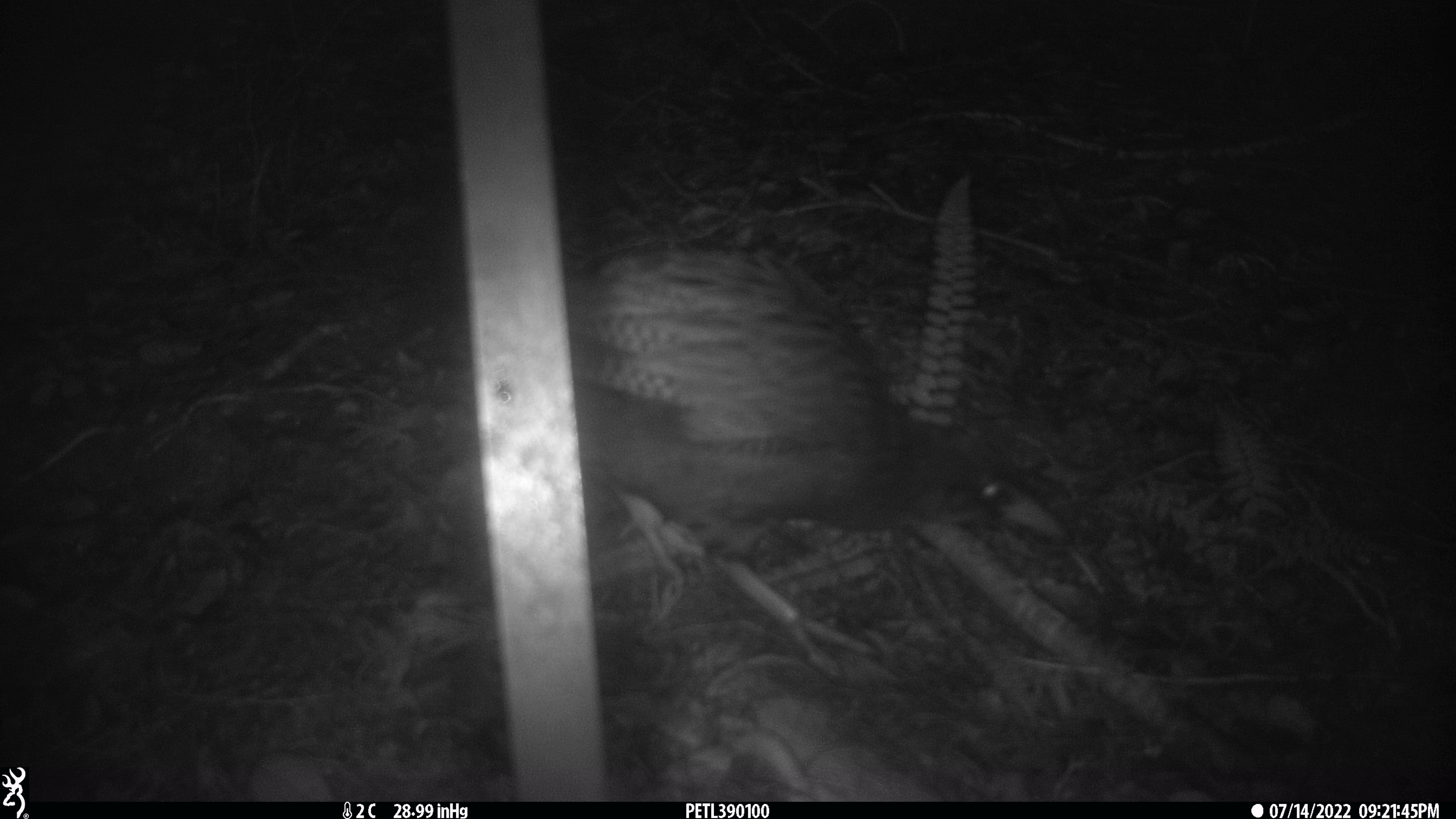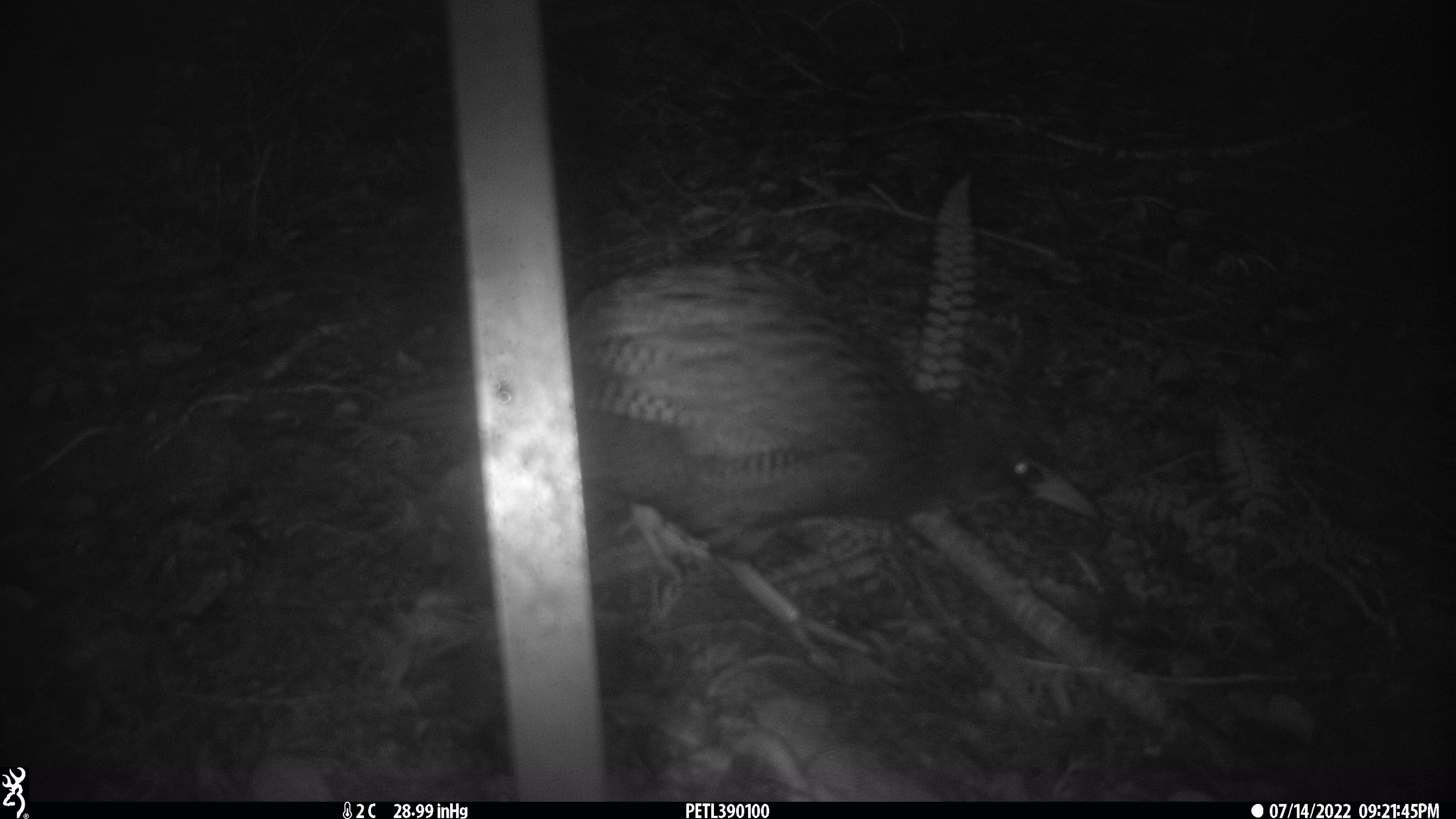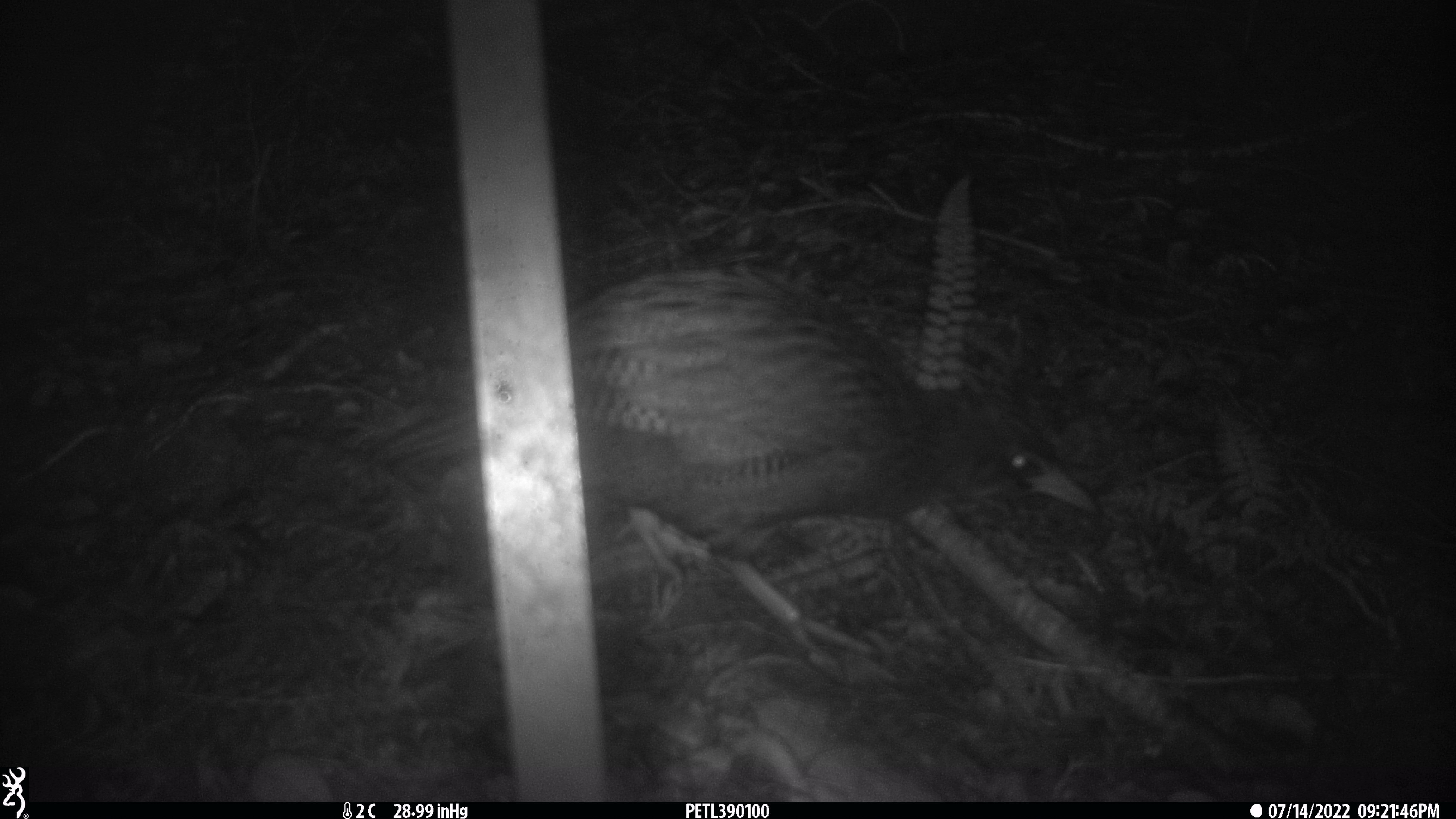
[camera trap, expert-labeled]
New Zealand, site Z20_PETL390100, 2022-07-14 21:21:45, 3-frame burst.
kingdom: Animalia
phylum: Chordata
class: Aves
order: Gruiformes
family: Rallidae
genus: Gallirallus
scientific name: Gallirallus australis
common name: weka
Weka (Gallirallus australis).